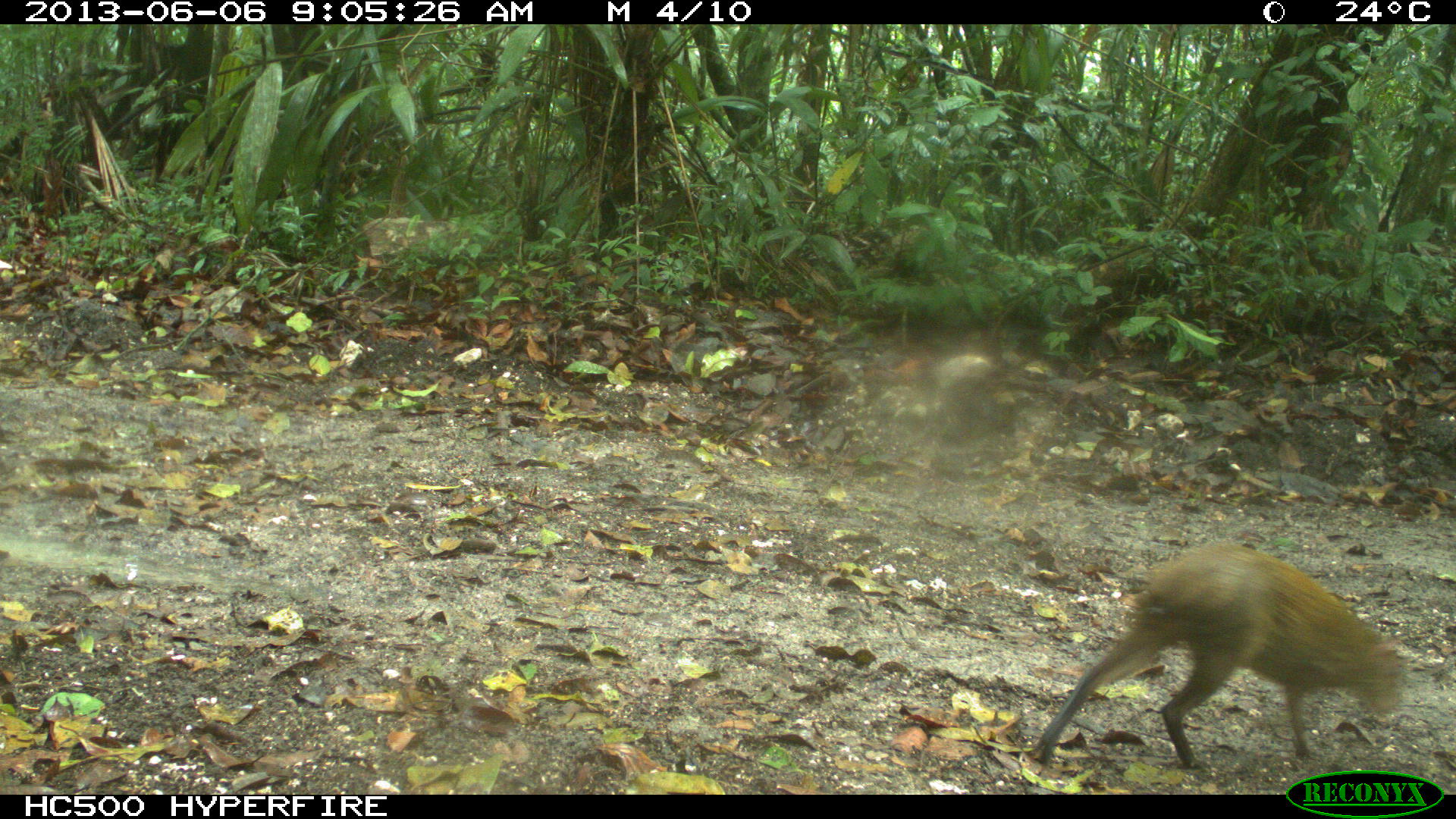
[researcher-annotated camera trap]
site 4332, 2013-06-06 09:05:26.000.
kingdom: Animalia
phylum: Chordata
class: Mammalia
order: Rodentia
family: Dasyproctidae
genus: Dasyprocta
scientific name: Dasyprocta punctata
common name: central american agouti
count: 1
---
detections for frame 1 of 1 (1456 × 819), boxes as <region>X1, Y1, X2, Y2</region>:
dasyprocta punctata: <region>1030, 539, 1407, 779</region>